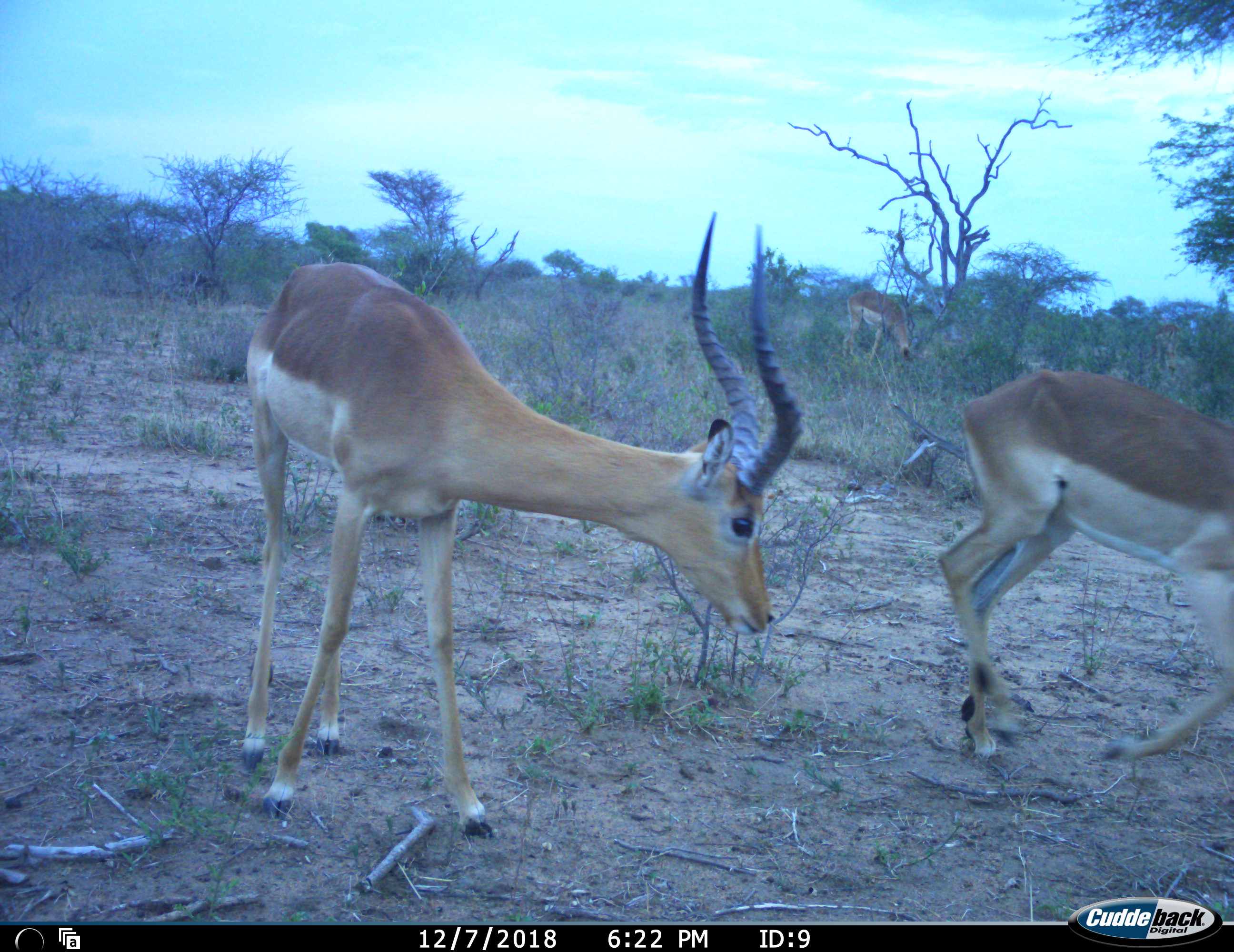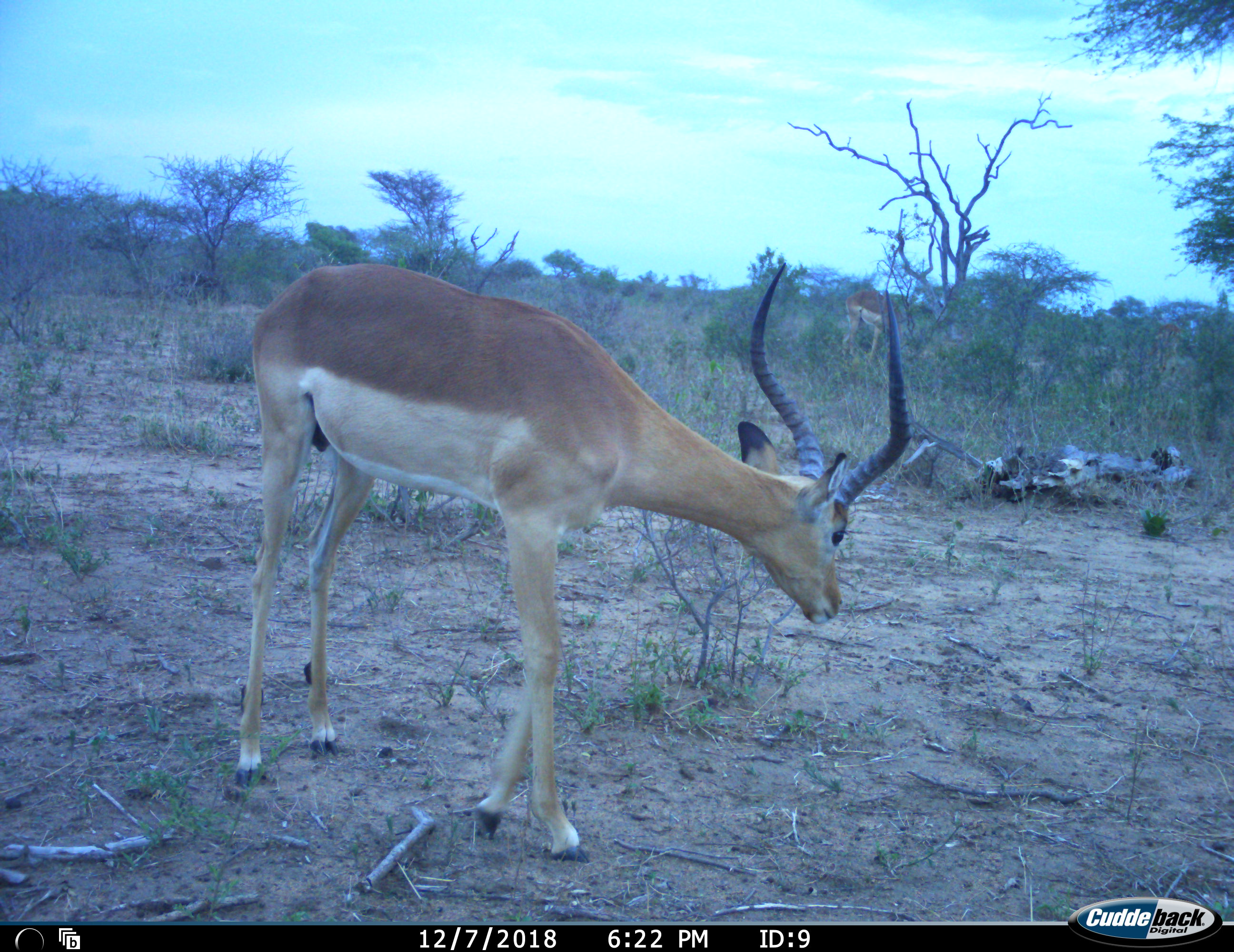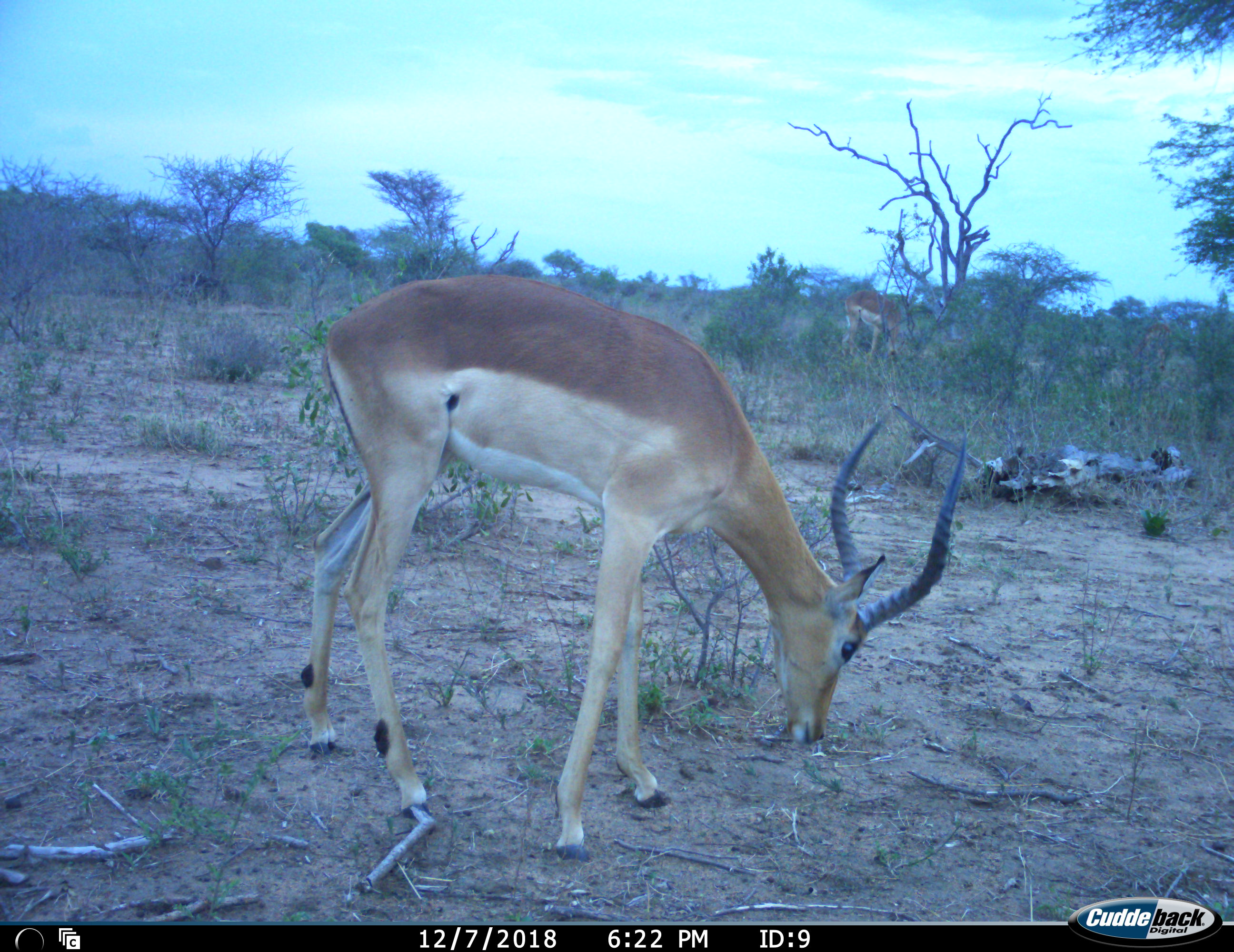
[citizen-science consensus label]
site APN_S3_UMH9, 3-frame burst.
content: unidentified animal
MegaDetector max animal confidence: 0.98